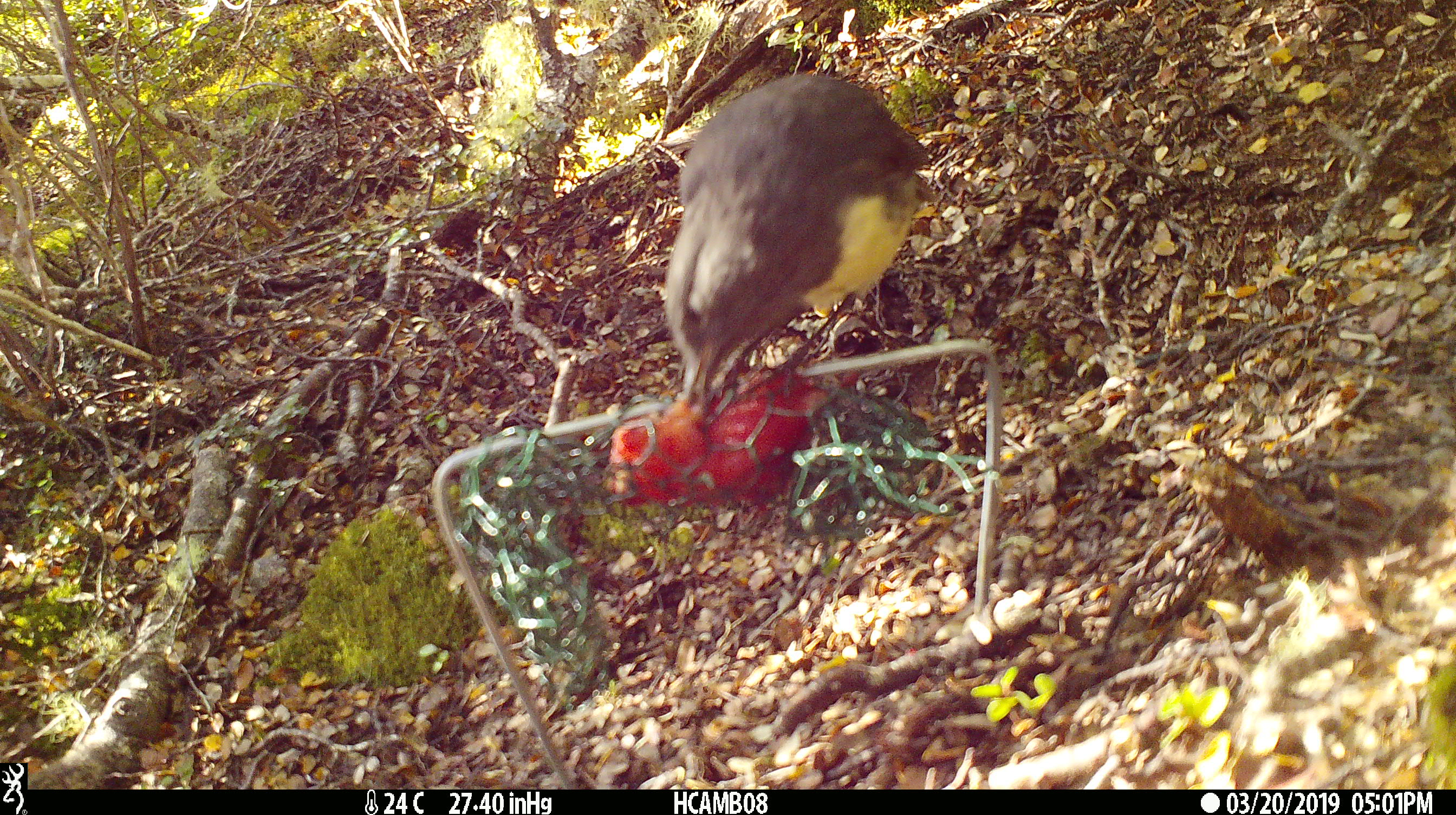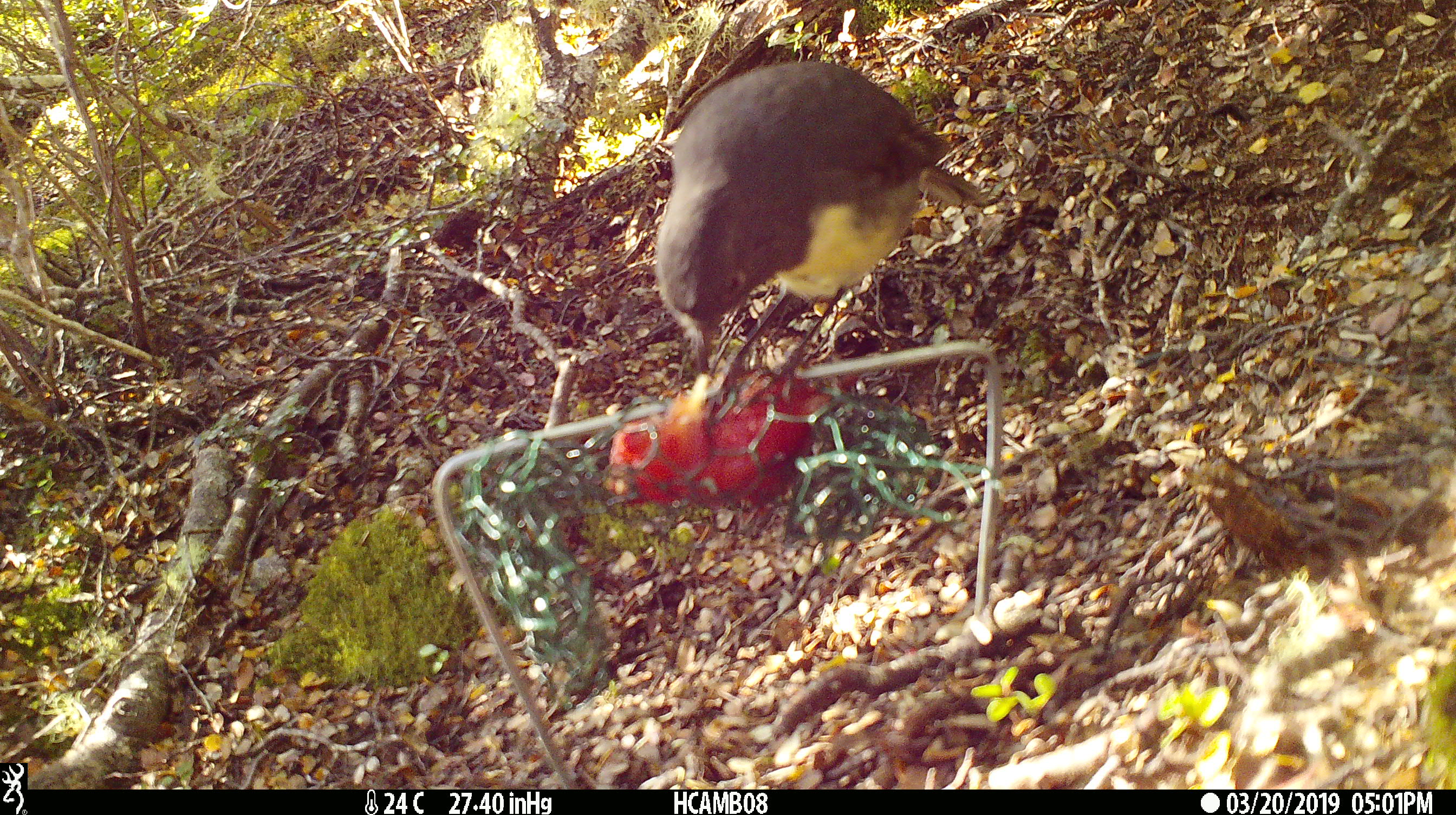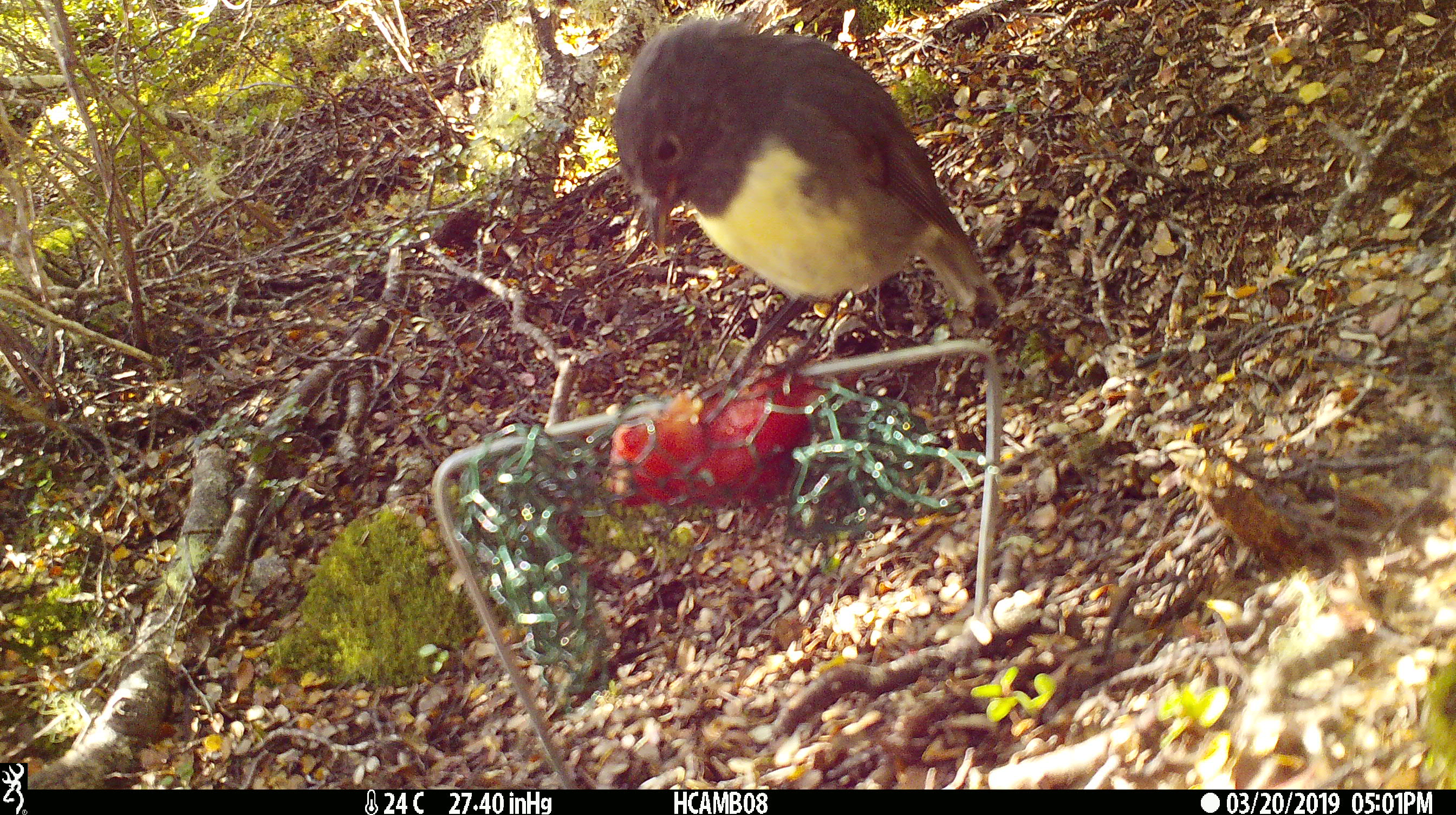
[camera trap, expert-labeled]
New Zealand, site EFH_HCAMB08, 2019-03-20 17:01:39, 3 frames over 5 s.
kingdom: Animalia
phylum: Chordata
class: Aves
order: Passeriformes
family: Petroicidae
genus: Petroica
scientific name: Petroica australis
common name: new zealand robin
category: robin